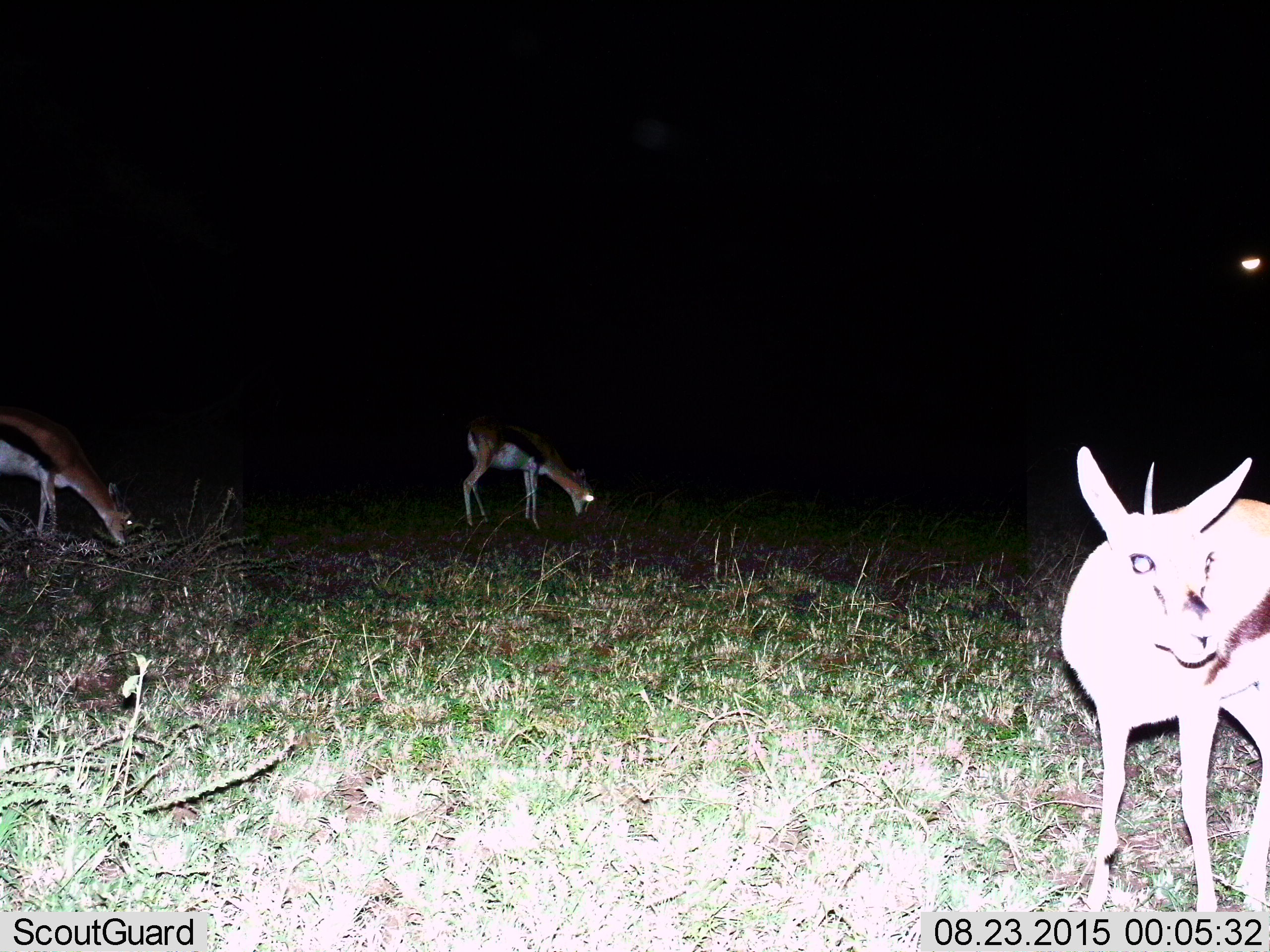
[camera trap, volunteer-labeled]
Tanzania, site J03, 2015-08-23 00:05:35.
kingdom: Animalia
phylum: Chordata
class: Mammalia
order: Artiodactyla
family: Bovidae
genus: Eudorcas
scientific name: Eudorcas thomsonii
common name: thomson's gazelle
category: gazellethomsons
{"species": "gazellethomsons (thomson's gazelle) (Eudorcas thomsonii)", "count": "3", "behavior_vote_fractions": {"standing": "78%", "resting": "0%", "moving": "0%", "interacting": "0%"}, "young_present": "0%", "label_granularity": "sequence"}